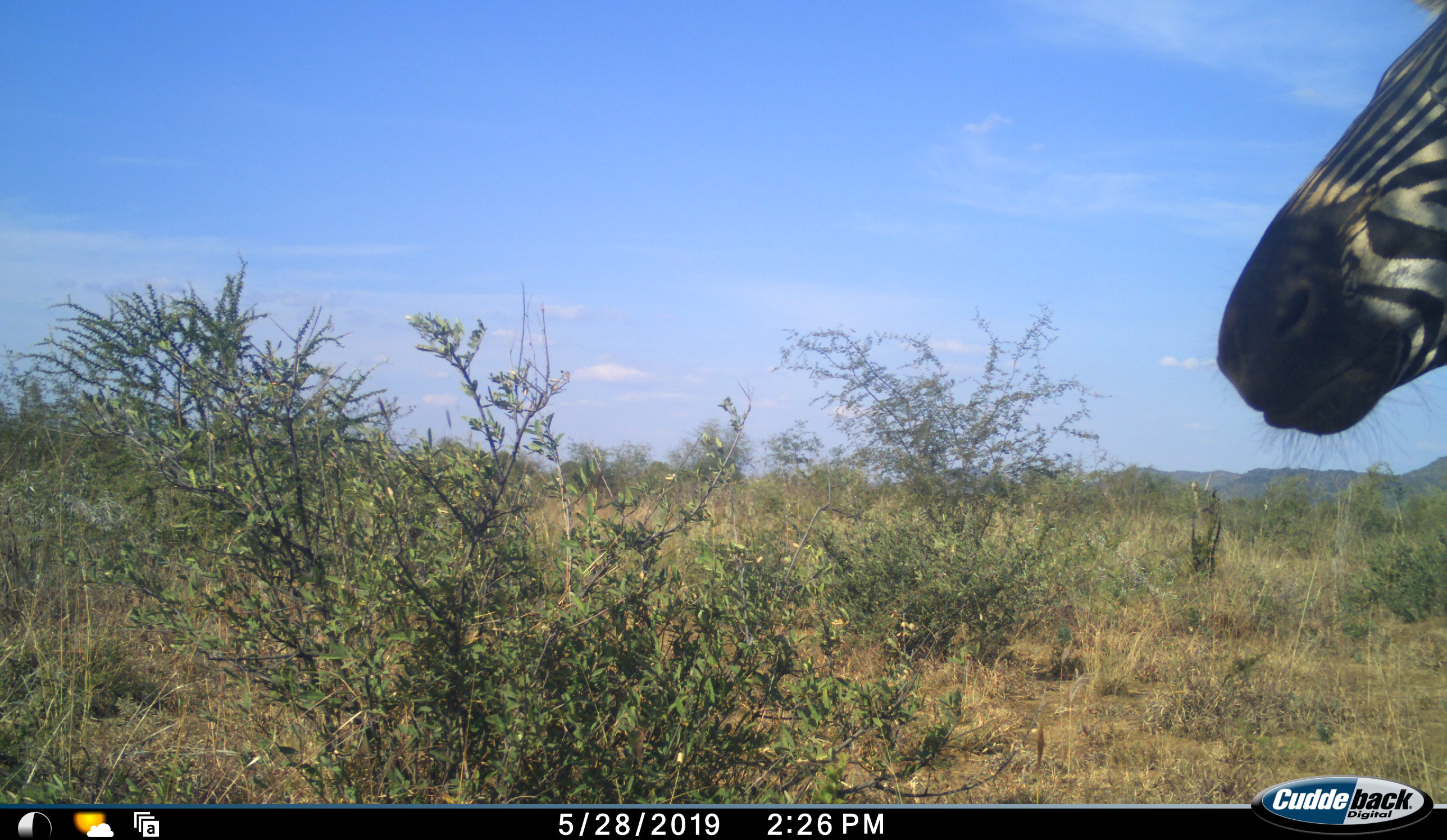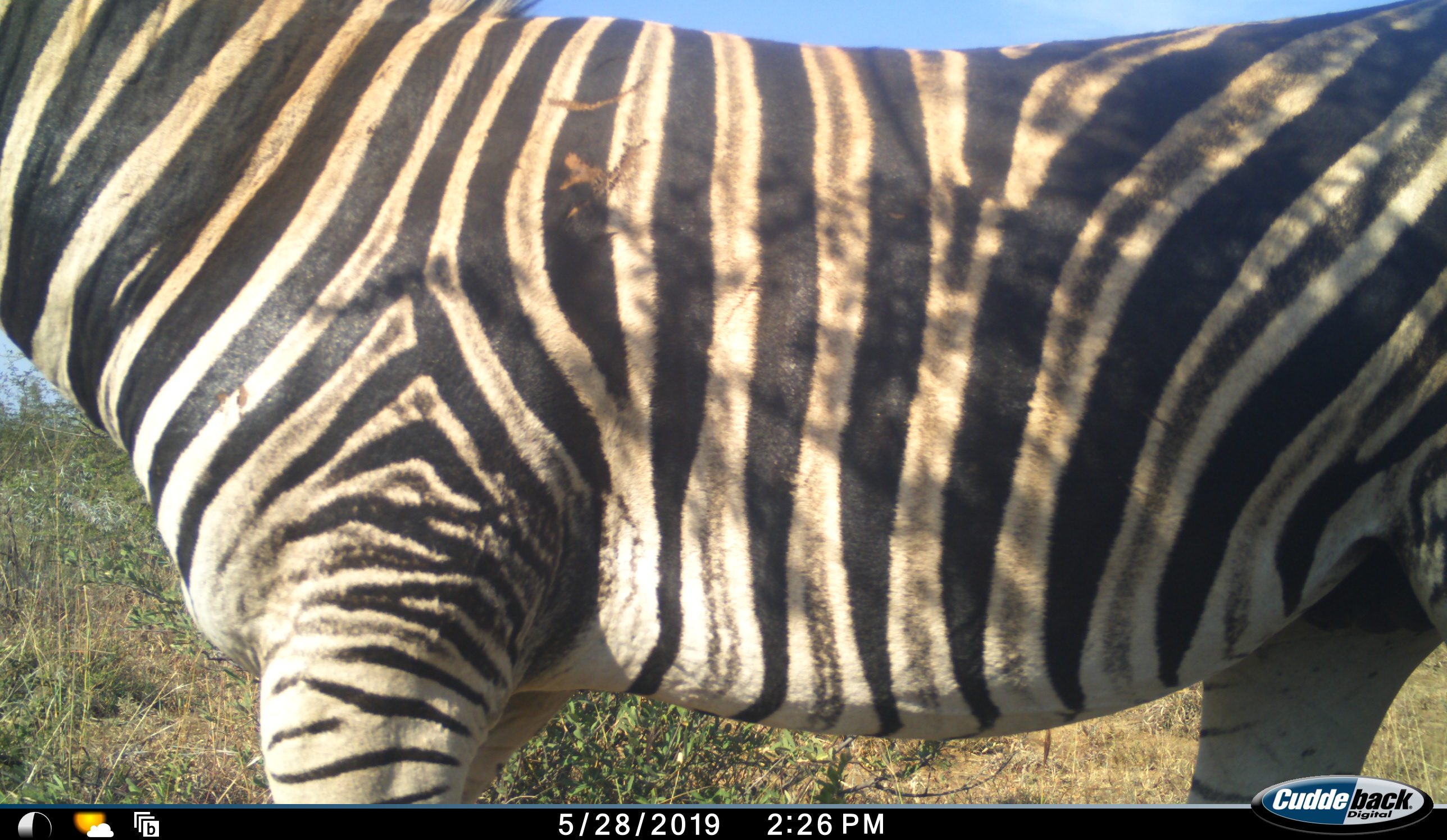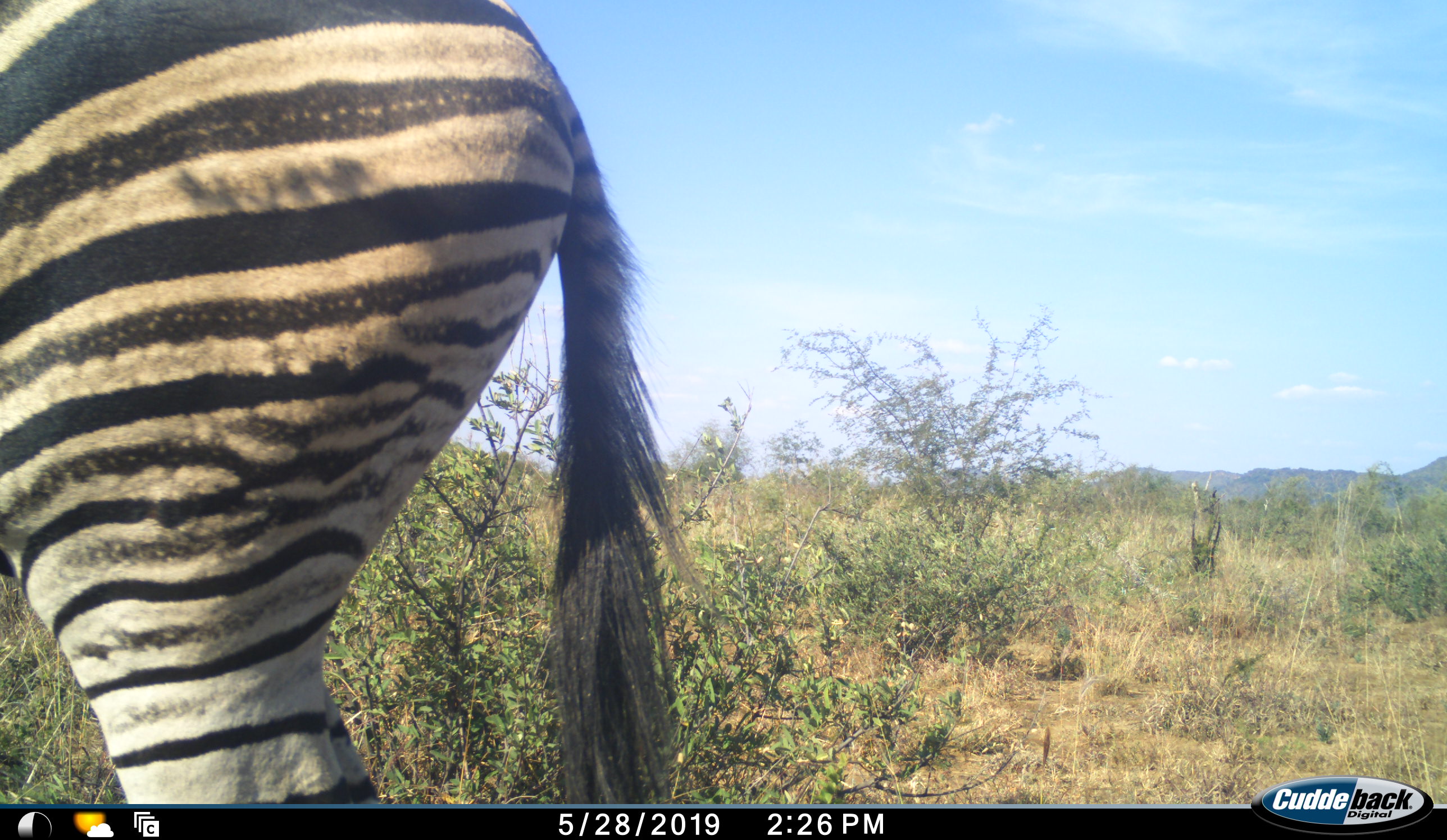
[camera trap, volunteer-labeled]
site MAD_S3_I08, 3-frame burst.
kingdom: Animalia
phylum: Chordata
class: Mammalia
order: Perissodactyla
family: Equidae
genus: Equus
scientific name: Equus quagga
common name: plains zebra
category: zebraplains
Zebraplains (plains zebra) (Equus quagga), count 1. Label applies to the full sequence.